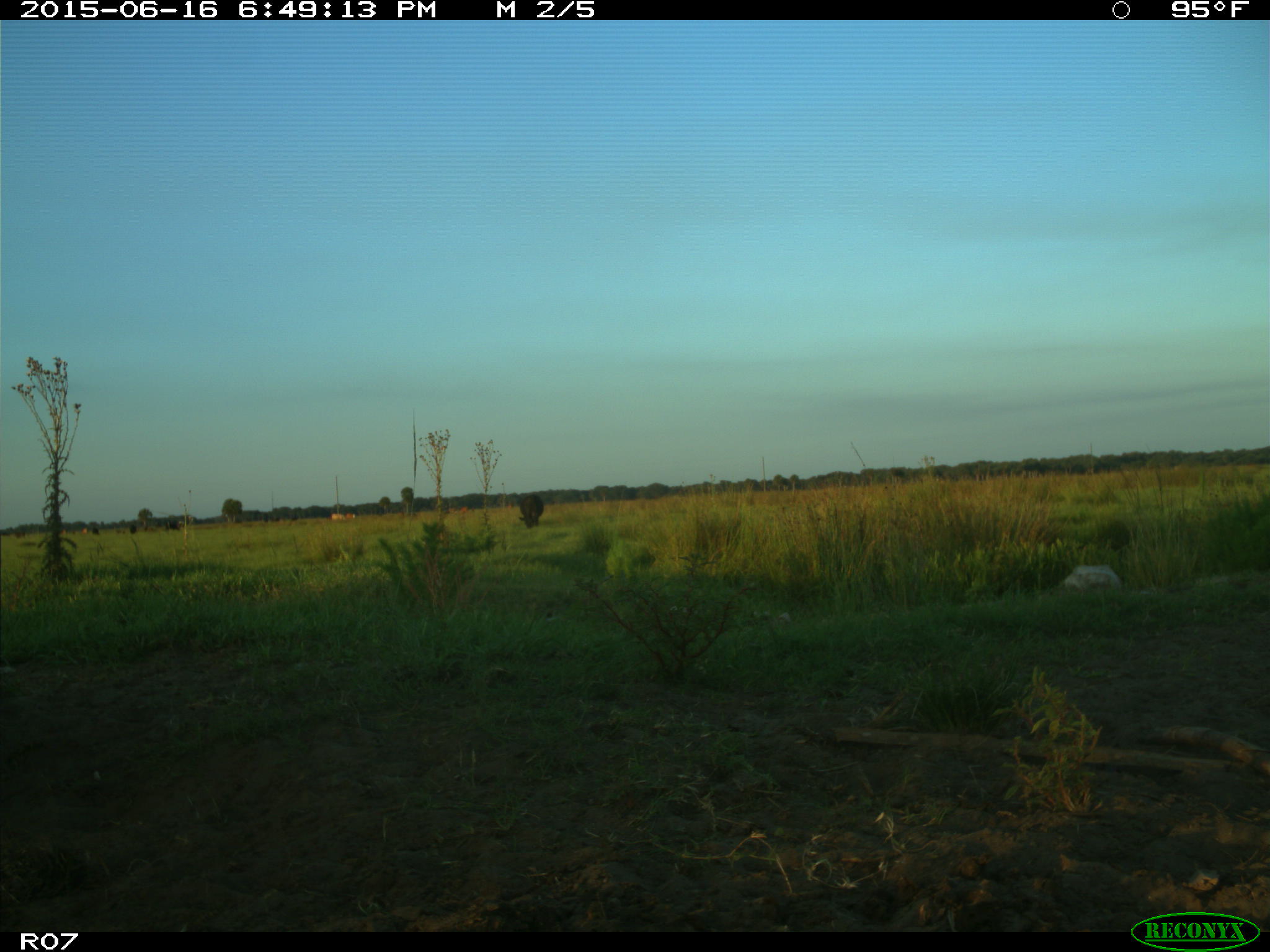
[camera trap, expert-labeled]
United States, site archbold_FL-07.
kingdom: Animalia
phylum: Chordata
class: Mammalia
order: Artiodactyla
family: Bovidae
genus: Bos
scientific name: Bos taurus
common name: domestic cow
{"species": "Bos taurus (domestic cow)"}